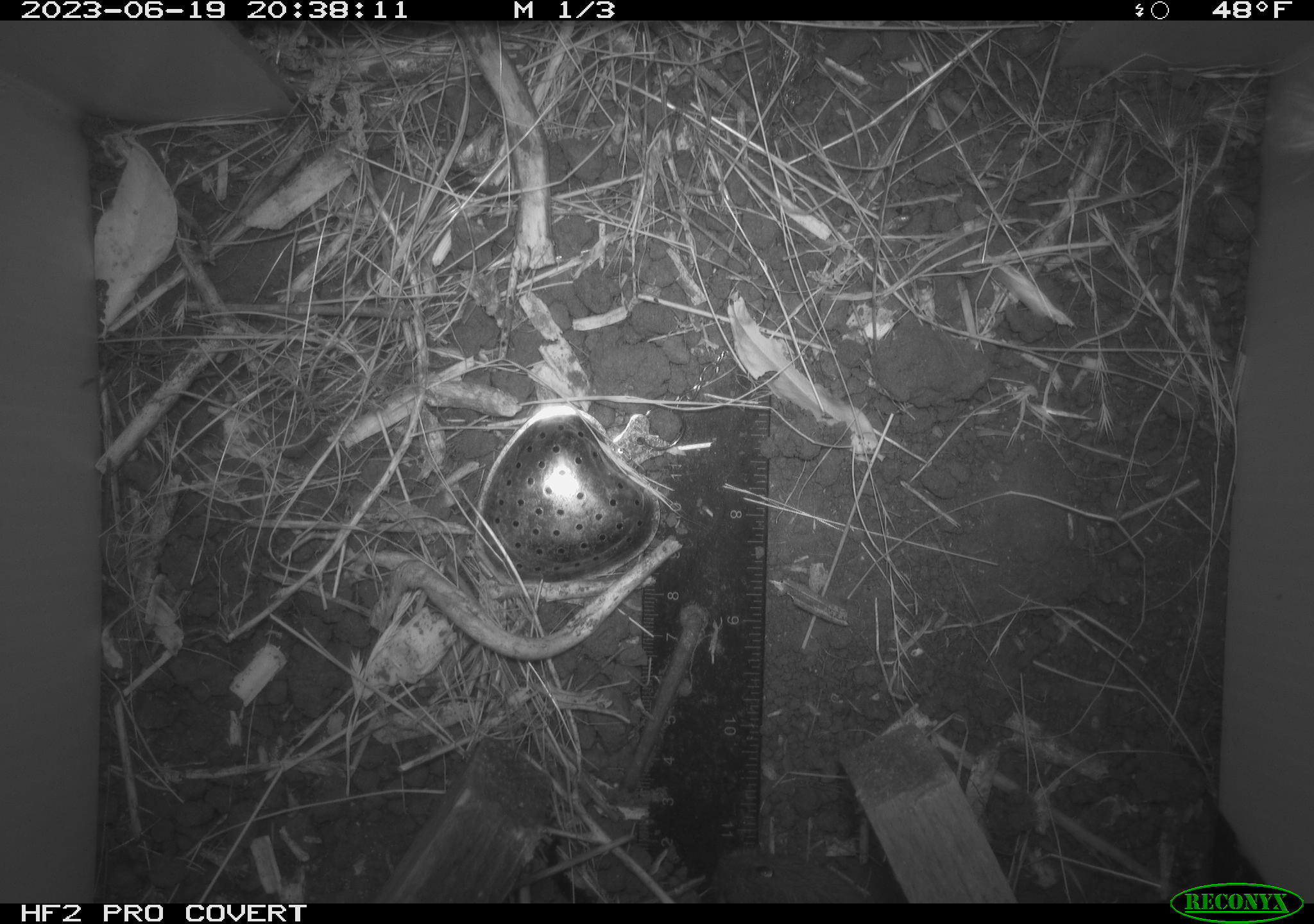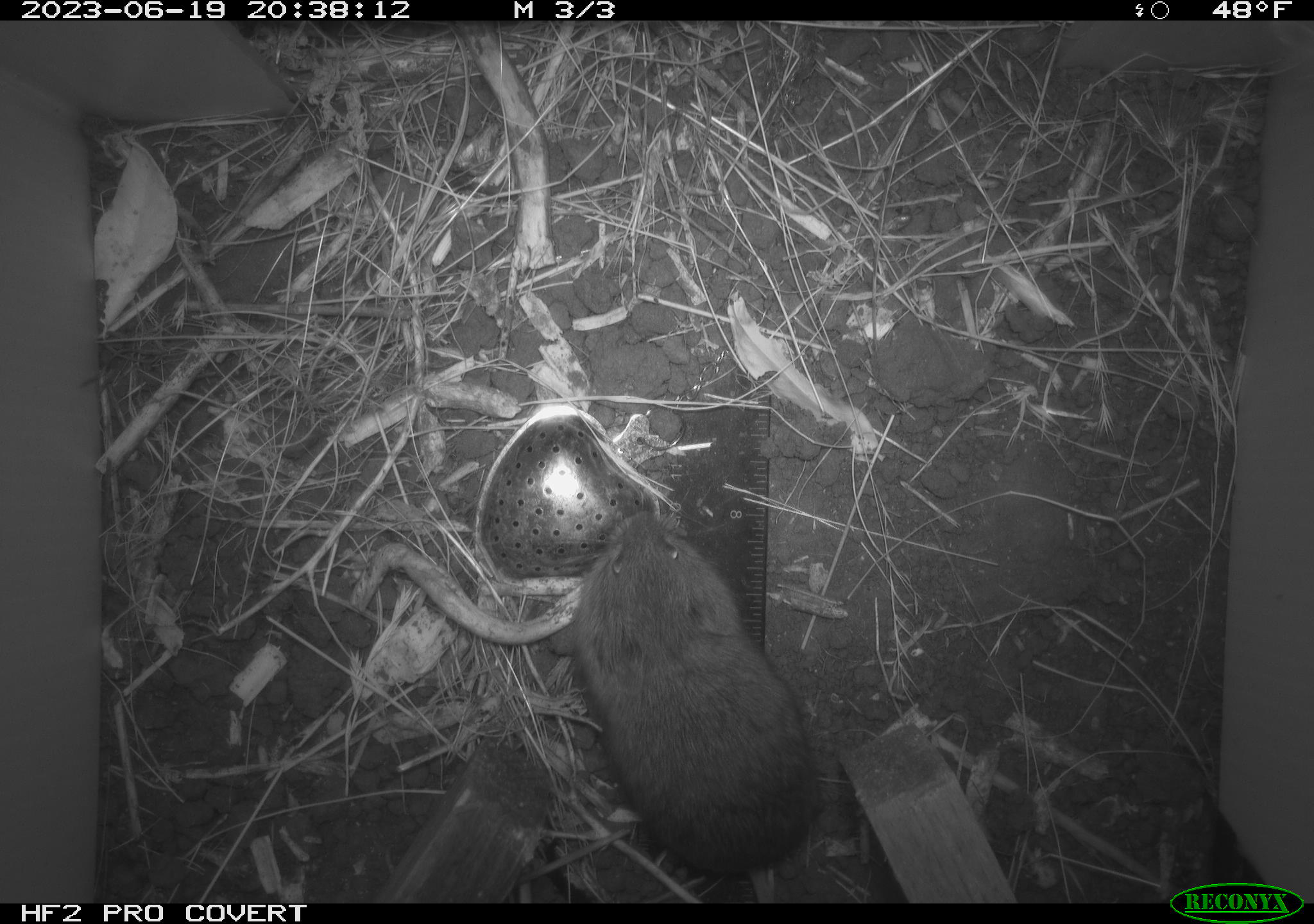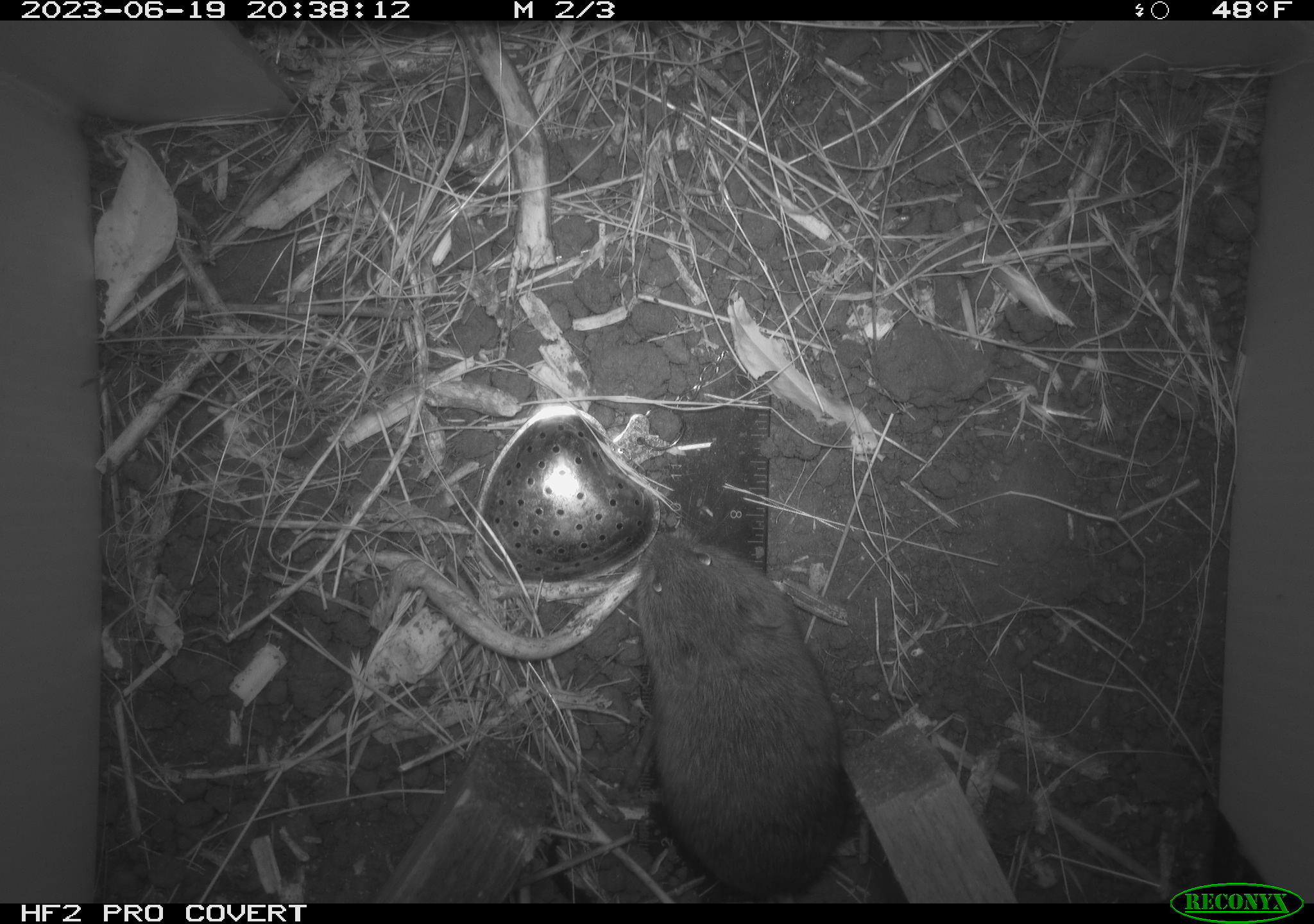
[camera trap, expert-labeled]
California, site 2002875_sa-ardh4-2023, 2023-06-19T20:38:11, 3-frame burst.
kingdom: Animalia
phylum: Chordata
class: Mammalia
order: Rodentia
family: Cricetidae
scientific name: Arvicolinae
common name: voles, lemmings, and muskrats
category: arvicolinae subfamily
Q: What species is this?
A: Arvicolinae subfamily (voles, lemmings, and muskrats) (Arvicolinae).